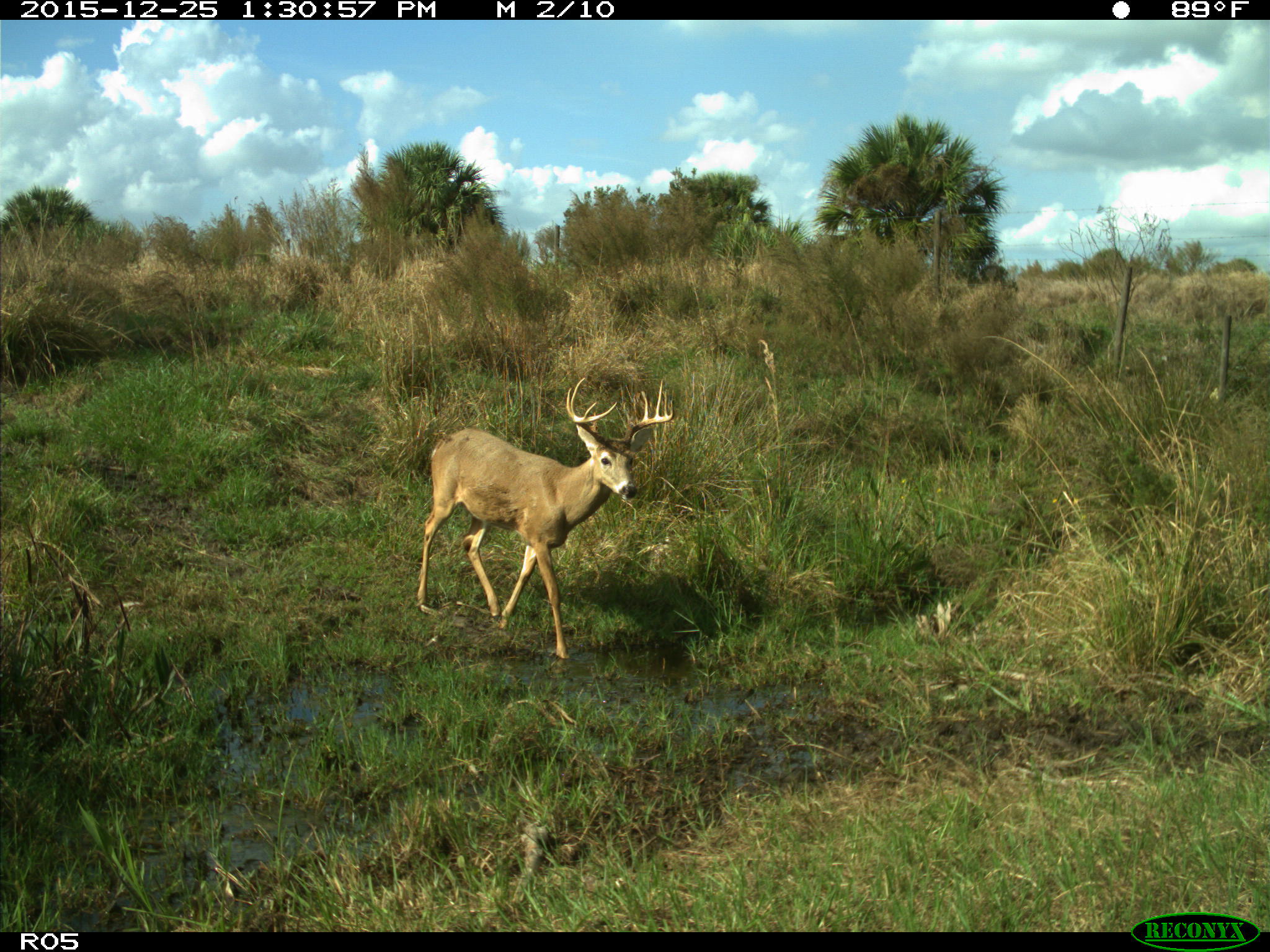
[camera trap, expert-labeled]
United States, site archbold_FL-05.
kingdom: Animalia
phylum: Chordata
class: Mammalia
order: Artiodactyla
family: Cervidae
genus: Odocoileus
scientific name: Odocoileus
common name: deer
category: unidentified deer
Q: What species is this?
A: Unidentified deer (deer) (Odocoileus).